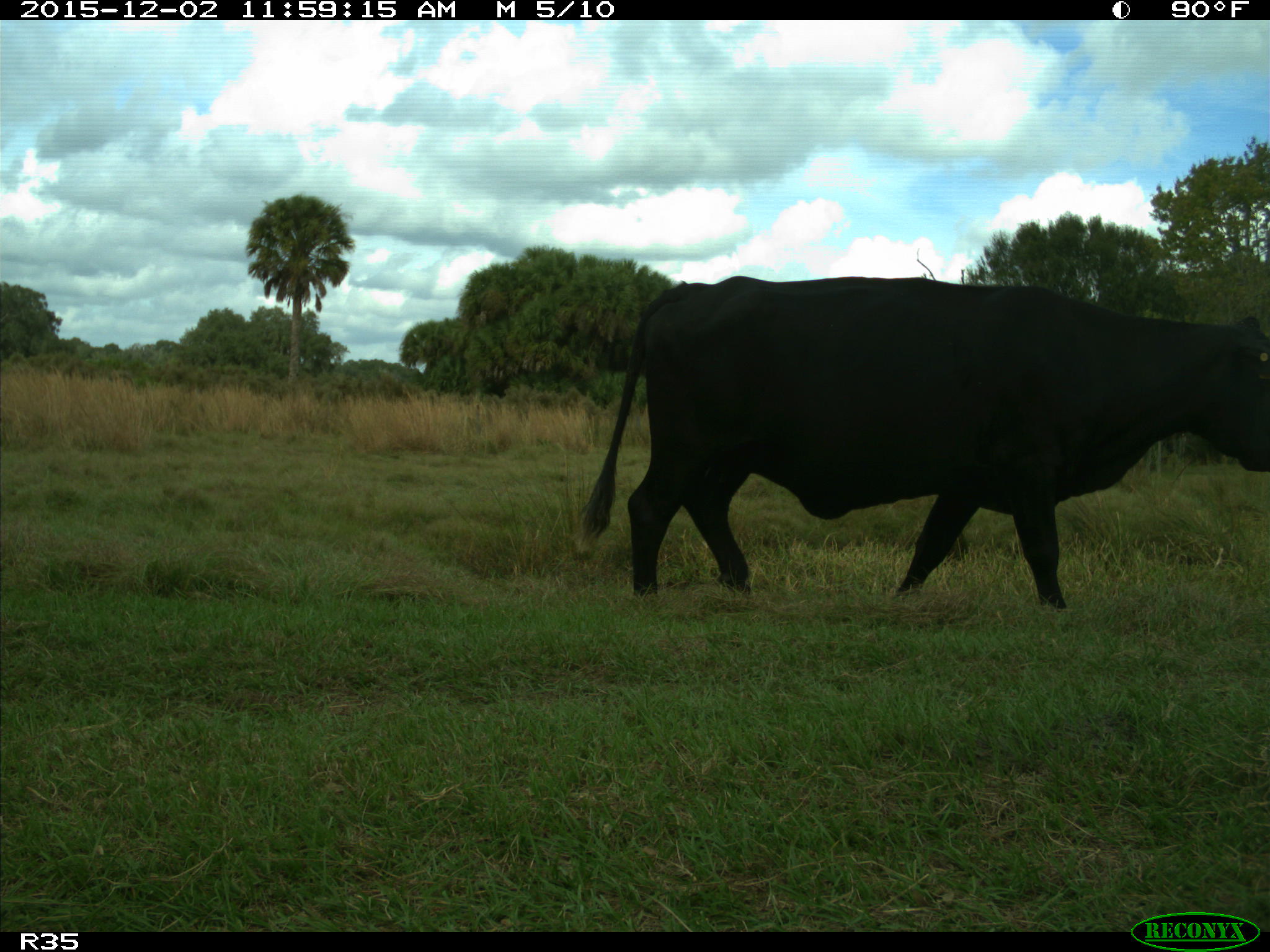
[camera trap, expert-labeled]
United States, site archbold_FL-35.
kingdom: Animalia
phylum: Chordata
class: Mammalia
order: Artiodactyla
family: Bovidae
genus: Bos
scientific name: Bos taurus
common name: domestic cow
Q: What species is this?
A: Bos taurus (domestic cow).